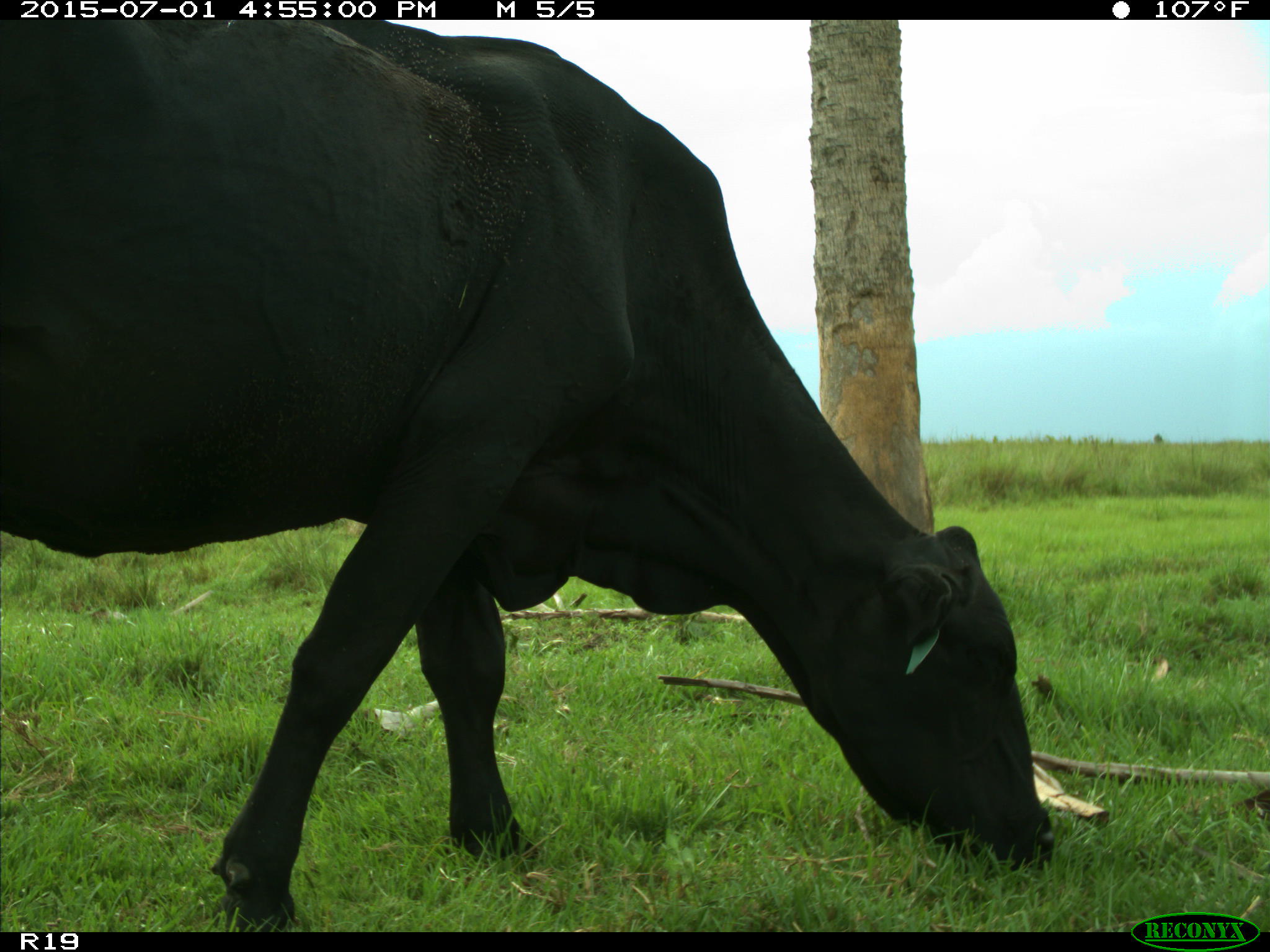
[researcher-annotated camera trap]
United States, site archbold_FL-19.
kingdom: Animalia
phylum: Chordata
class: Mammalia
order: Artiodactyla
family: Bovidae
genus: Bos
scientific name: Bos taurus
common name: domestic cow